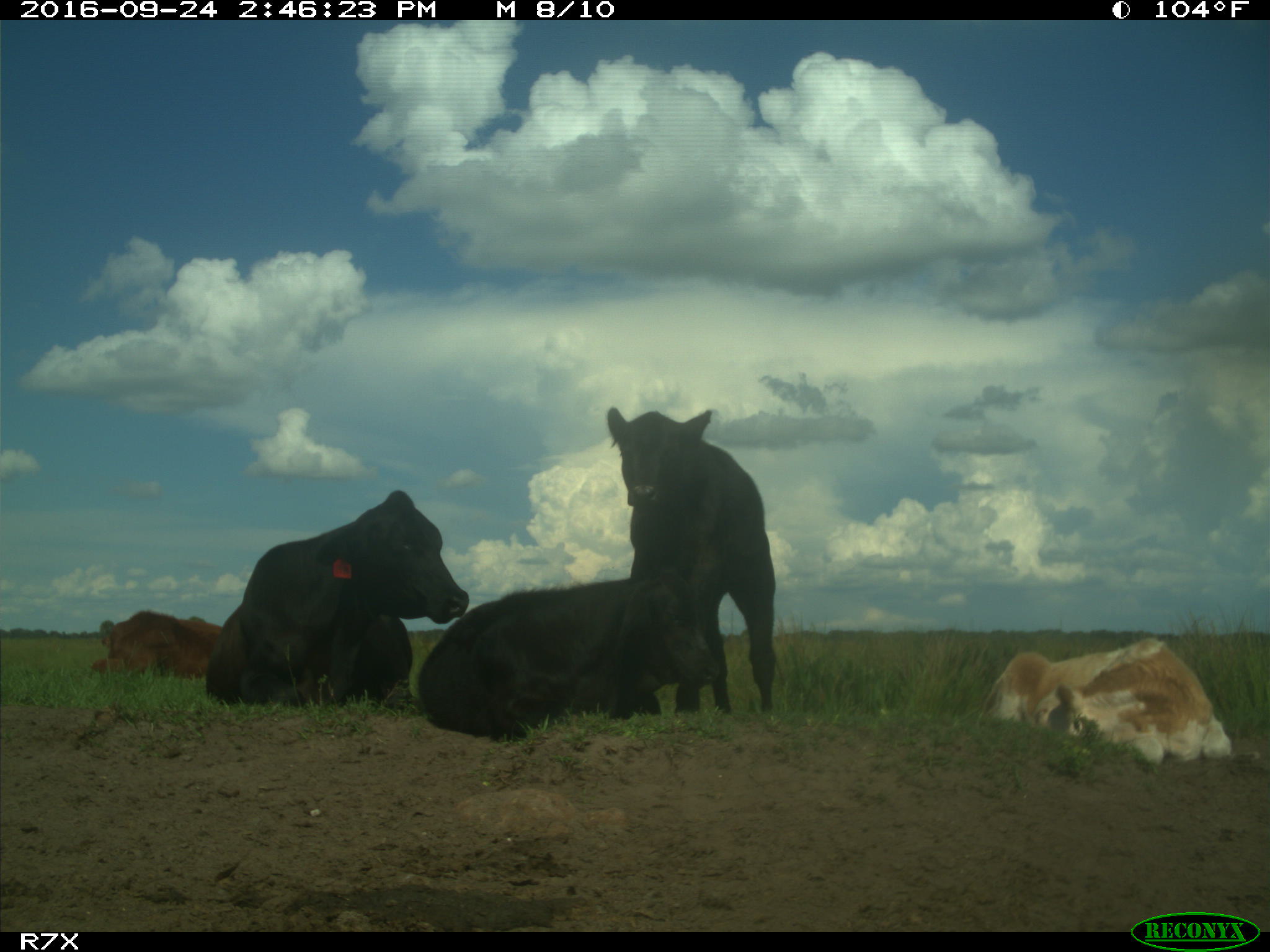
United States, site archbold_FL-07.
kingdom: Animalia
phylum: Chordata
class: Mammalia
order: Artiodactyla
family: Bovidae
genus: Bos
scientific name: Bos taurus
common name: domestic cow